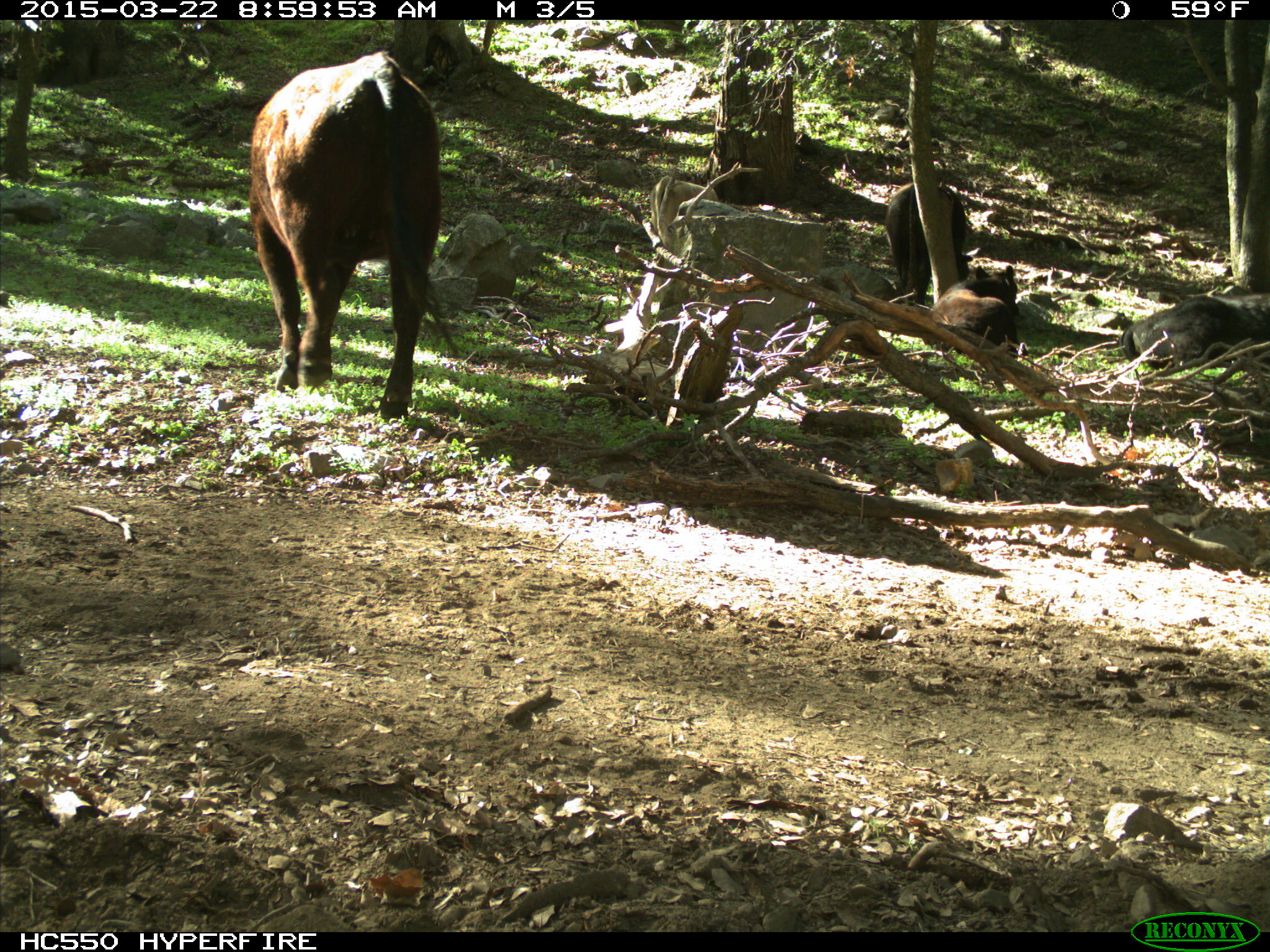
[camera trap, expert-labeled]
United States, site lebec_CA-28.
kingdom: Animalia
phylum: Chordata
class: Mammalia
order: Artiodactyla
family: Bovidae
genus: Bos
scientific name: Bos taurus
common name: domestic cow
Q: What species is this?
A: Bos taurus (domestic cow).